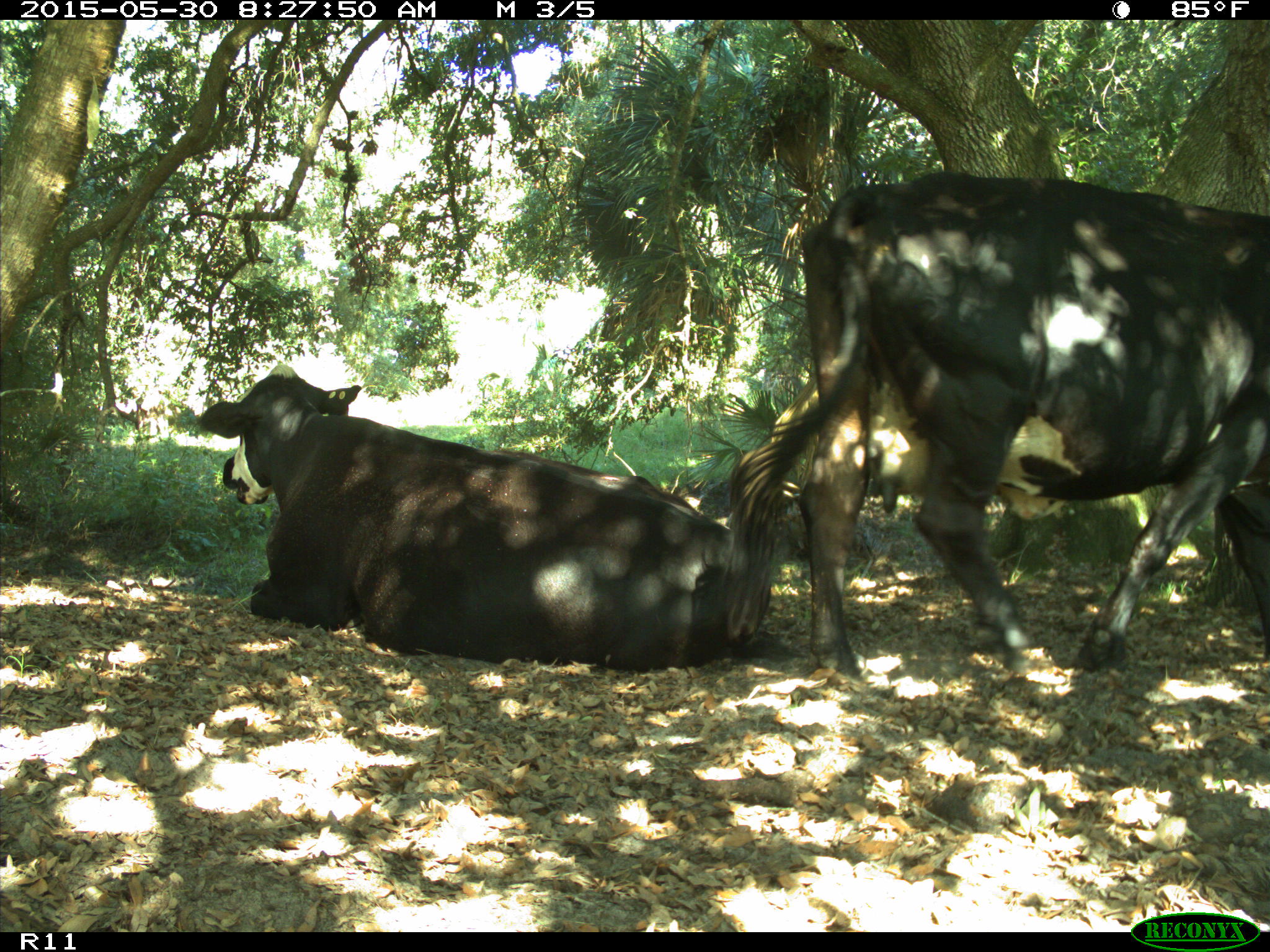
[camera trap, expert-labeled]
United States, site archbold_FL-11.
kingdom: Animalia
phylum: Chordata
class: Mammalia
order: Artiodactyla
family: Bovidae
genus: Bos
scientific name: Bos taurus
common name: domestic cow